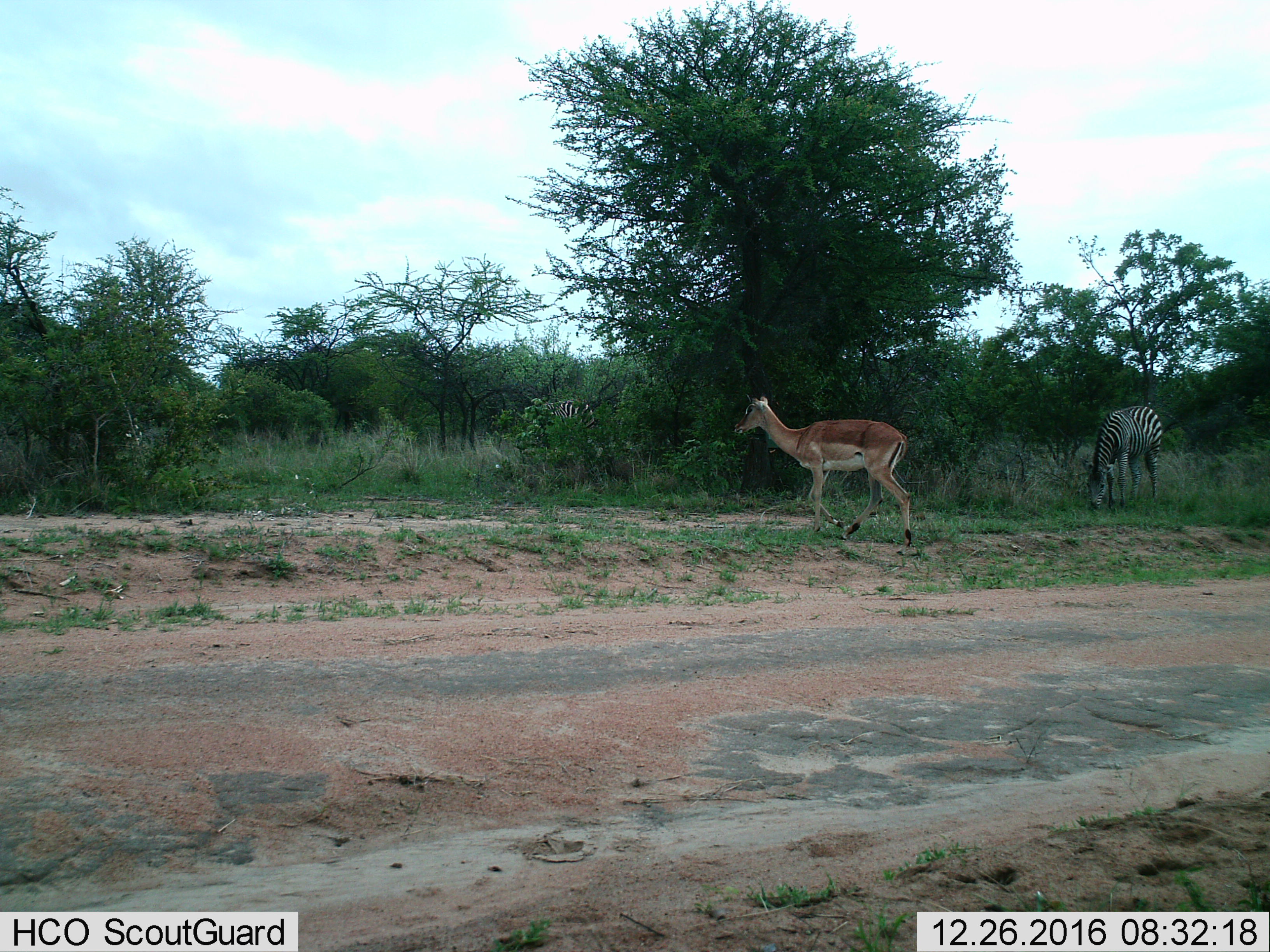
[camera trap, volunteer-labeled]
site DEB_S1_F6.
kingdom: Animalia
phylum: Chordata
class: Mammalia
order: Artiodactyla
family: Bovidae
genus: Aepyceros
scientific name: Aepyceros melampus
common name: impala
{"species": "impala (Aepyceros melampus)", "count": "1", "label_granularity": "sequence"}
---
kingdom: Animalia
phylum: Chordata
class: Mammalia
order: Perissodactyla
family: Equidae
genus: Equus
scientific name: Equus quagga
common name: plains zebra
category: zebraplains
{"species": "zebraplains (plains zebra) (Equus quagga)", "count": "2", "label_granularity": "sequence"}